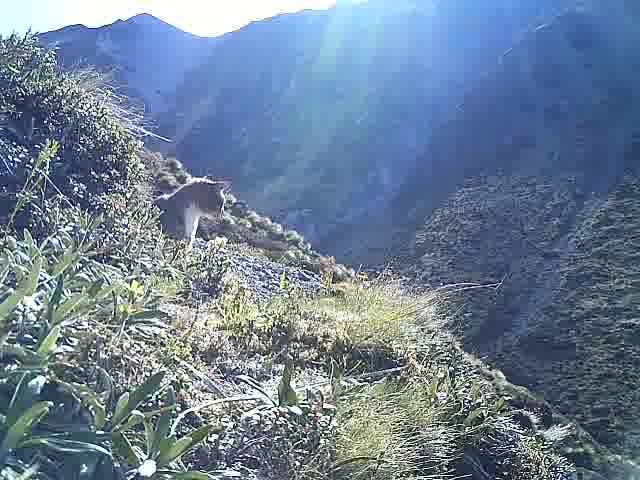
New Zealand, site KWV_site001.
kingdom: Animalia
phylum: Chordata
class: Mammalia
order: Carnivora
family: Felidae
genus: Felis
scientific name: Felis catus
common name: domestic cat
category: cat